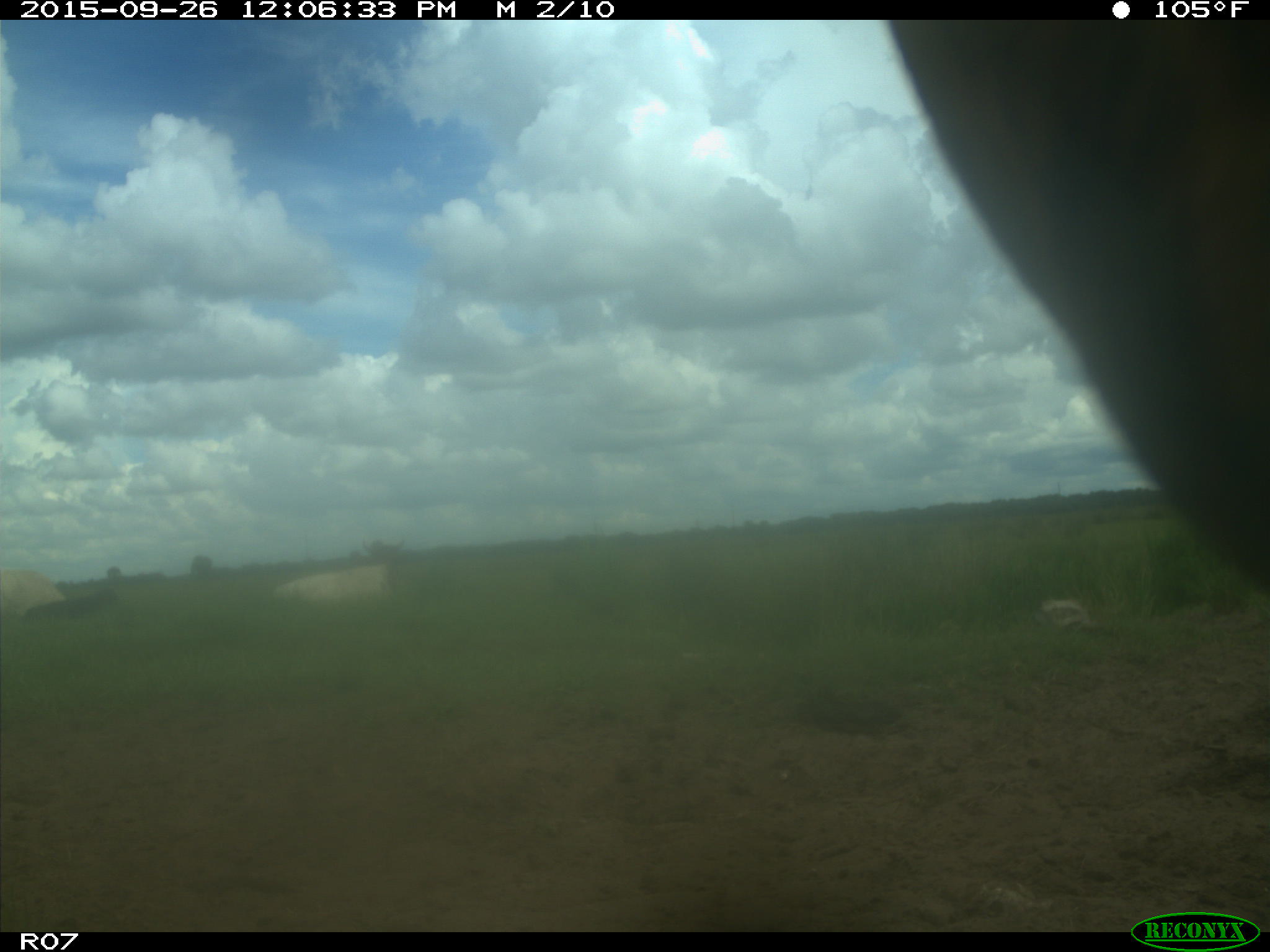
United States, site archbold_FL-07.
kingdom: Animalia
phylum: Chordata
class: Mammalia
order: Artiodactyla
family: Bovidae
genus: Bos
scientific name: Bos taurus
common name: domestic cow